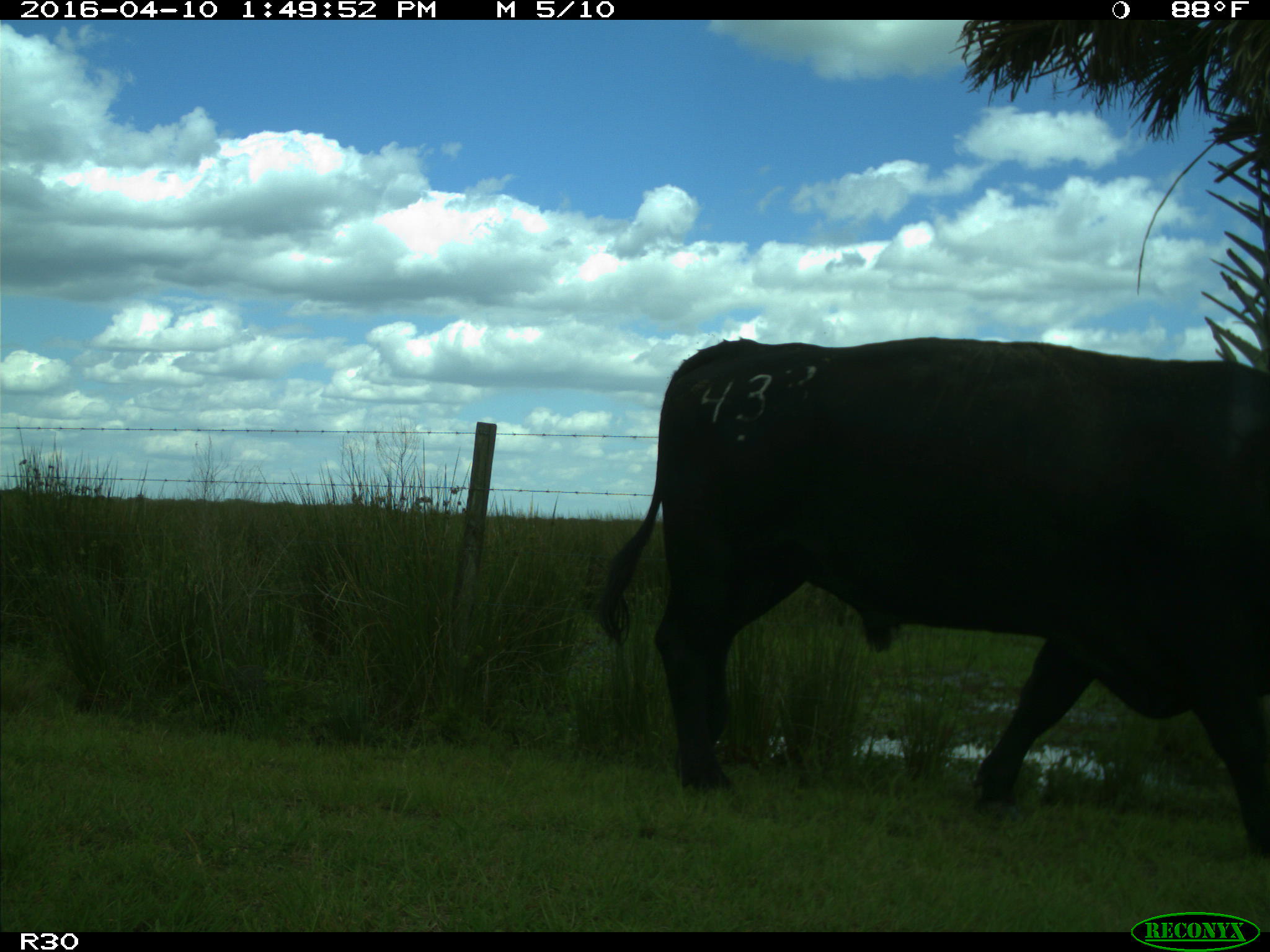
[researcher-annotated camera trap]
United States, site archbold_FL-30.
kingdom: Animalia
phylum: Chordata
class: Mammalia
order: Artiodactyla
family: Bovidae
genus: Bos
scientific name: Bos taurus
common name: domestic cow